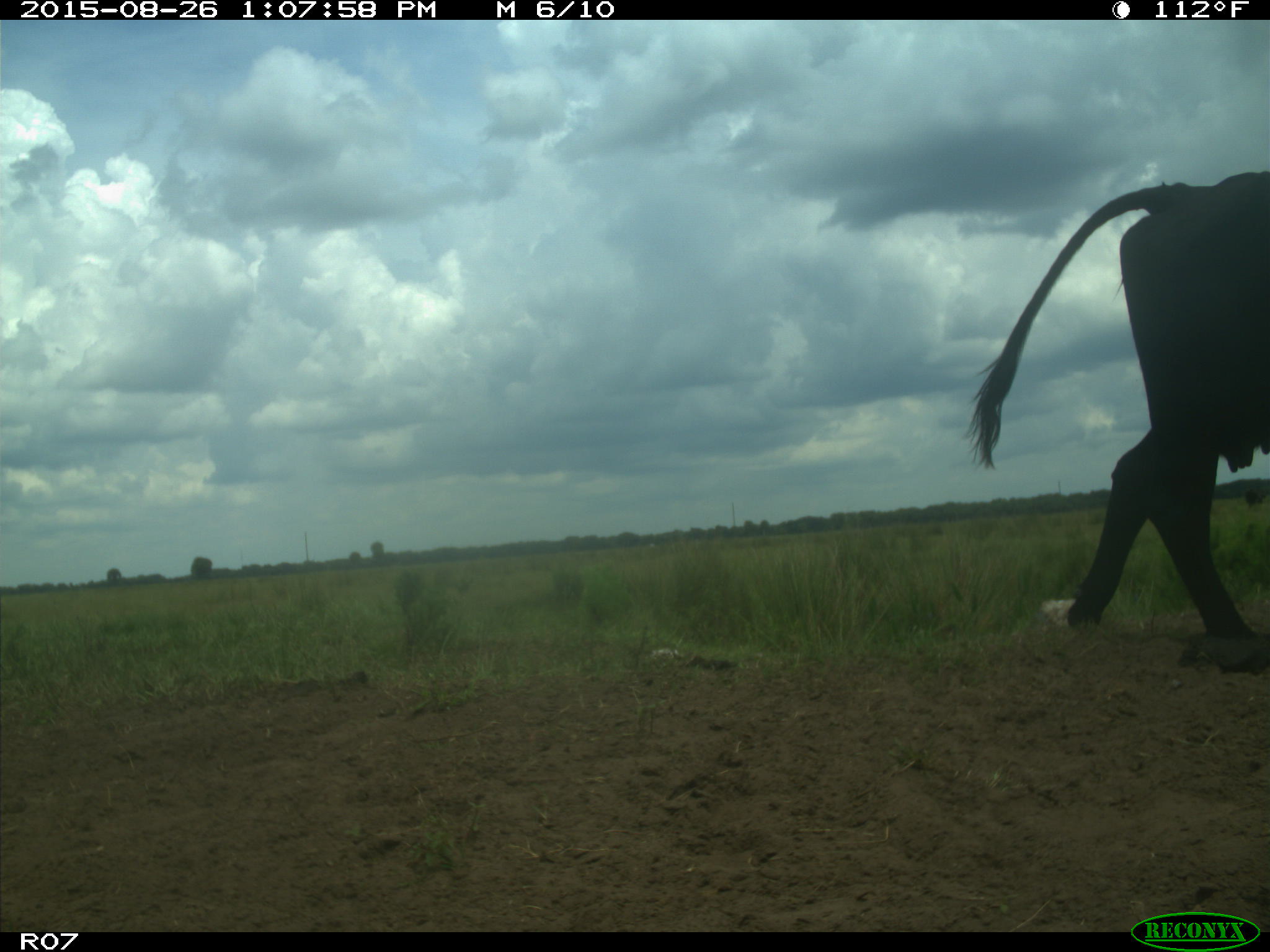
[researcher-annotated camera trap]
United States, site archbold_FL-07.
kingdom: Animalia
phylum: Chordata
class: Mammalia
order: Artiodactyla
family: Bovidae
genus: Bos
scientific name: Bos taurus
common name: domestic cow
Bos taurus (domestic cow).